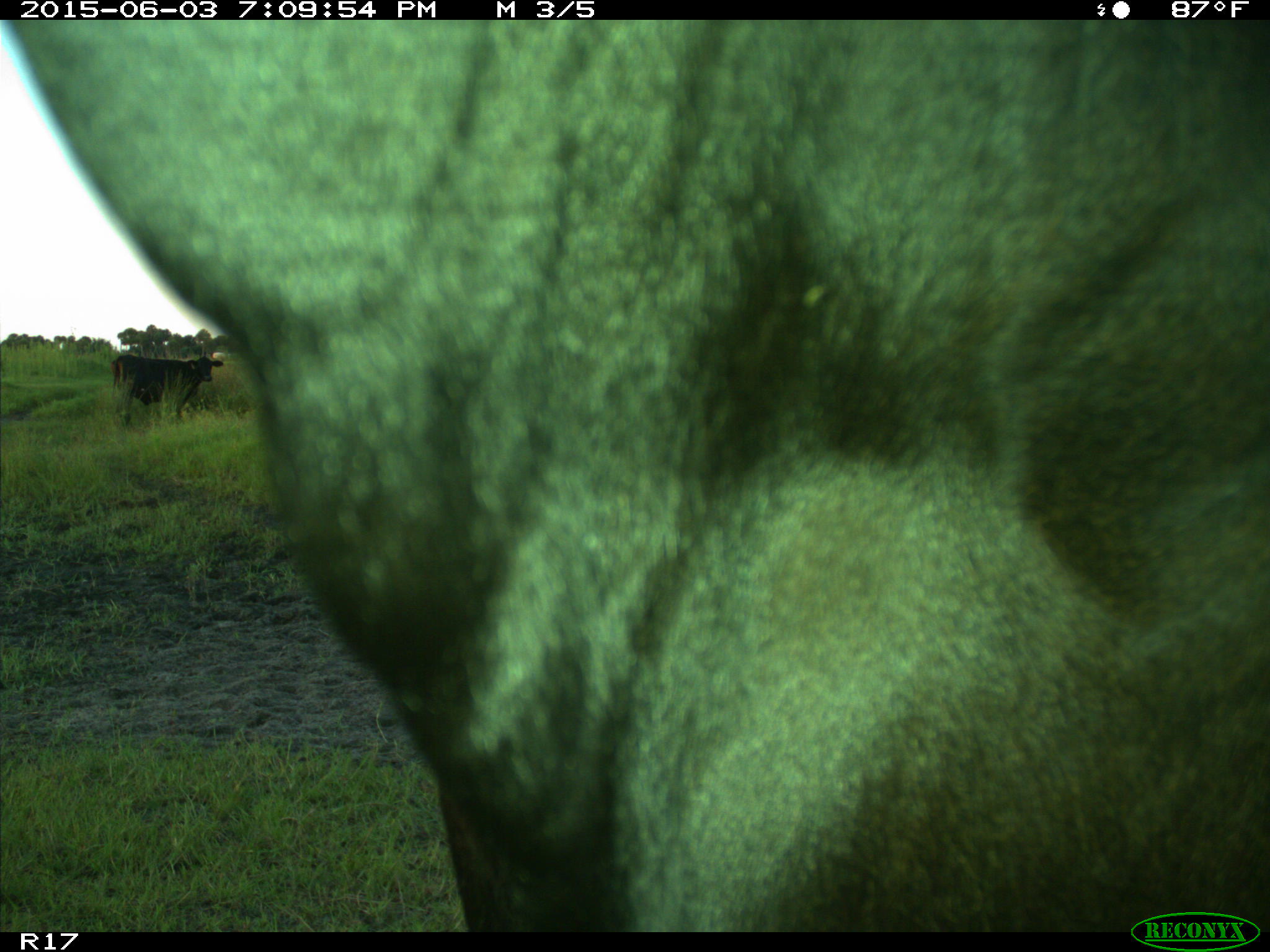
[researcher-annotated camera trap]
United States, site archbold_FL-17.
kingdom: Animalia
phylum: Chordata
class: Mammalia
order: Artiodactyla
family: Bovidae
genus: Bos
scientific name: Bos taurus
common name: domestic cow